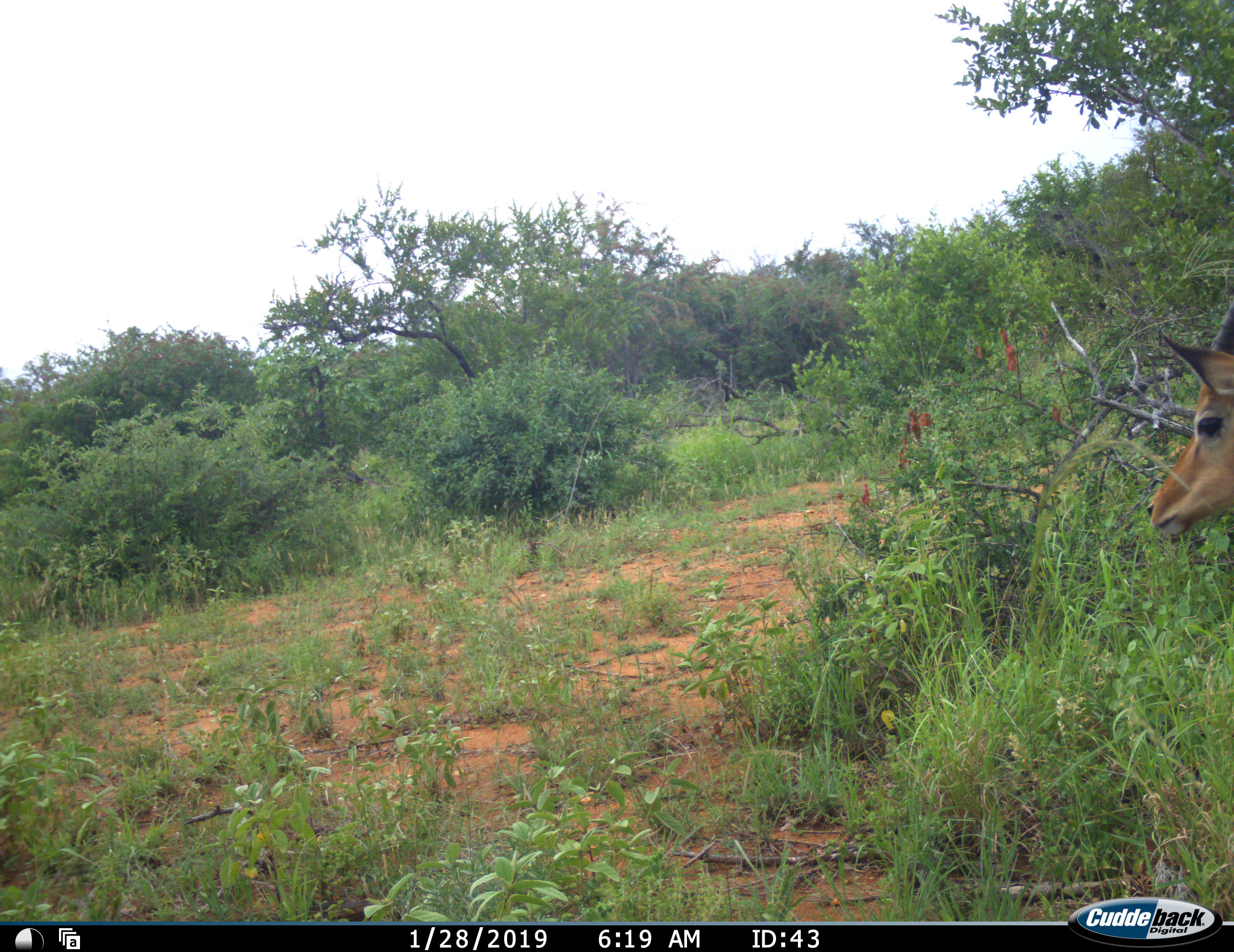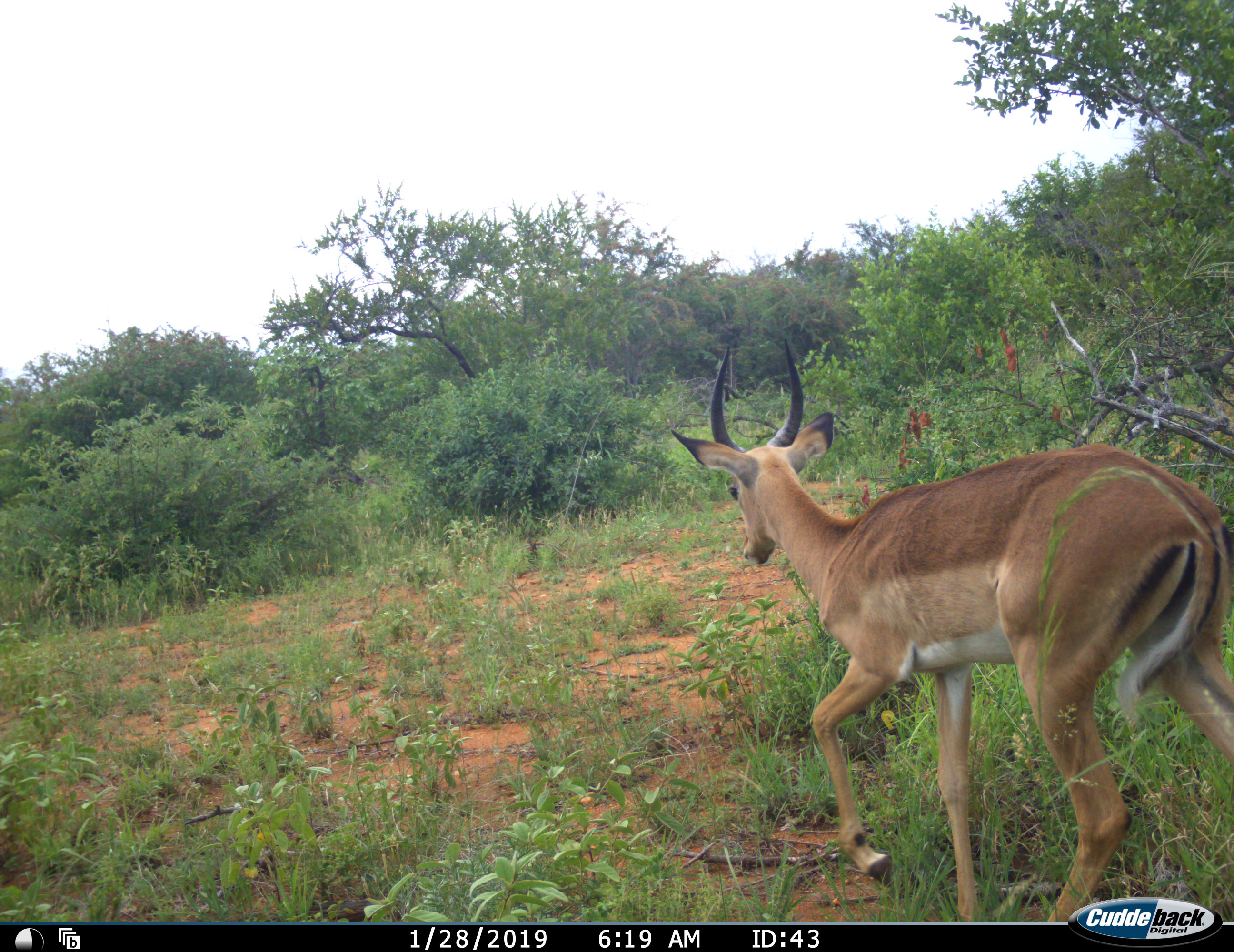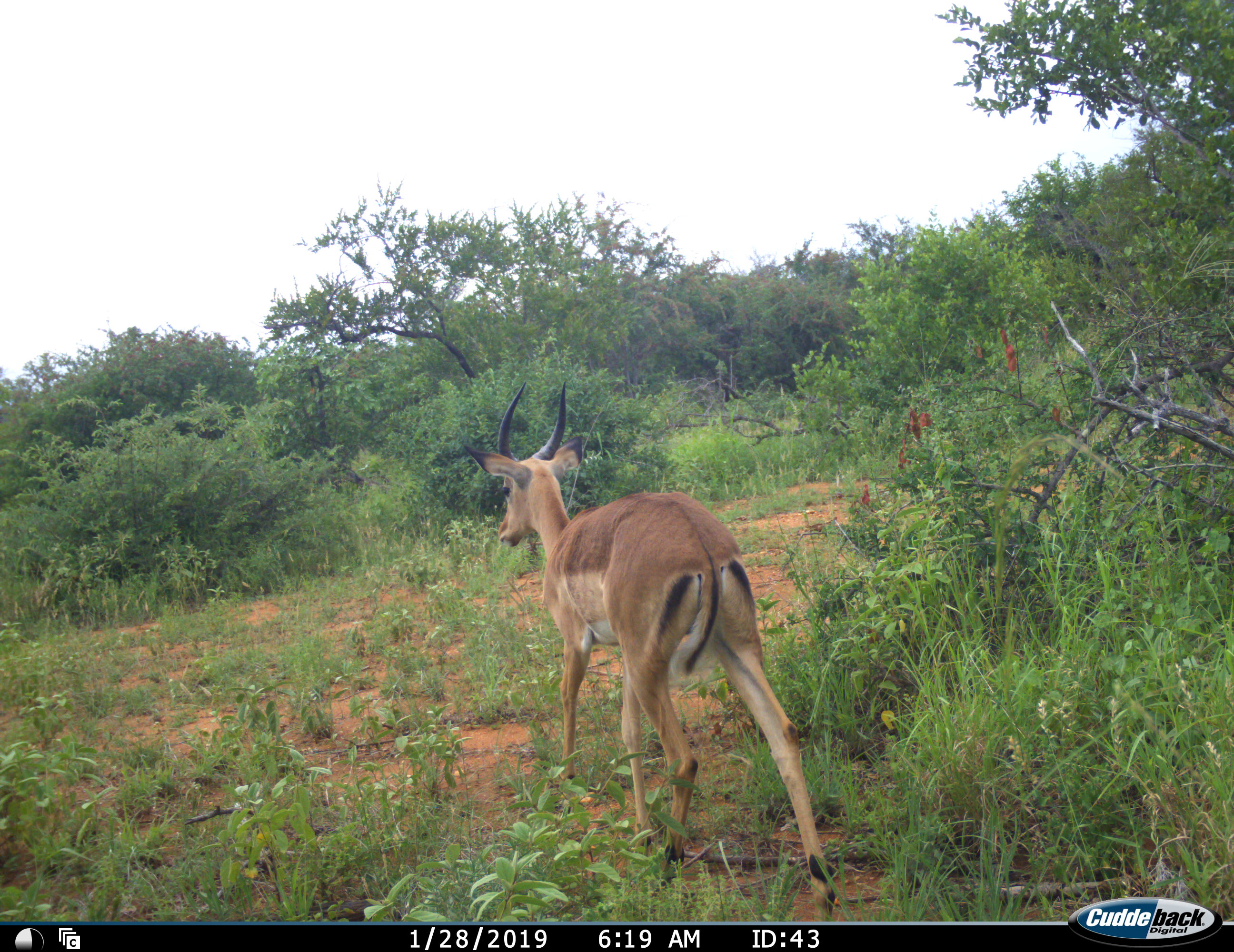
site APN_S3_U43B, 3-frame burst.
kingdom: Animalia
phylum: Chordata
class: Mammalia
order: Artiodactyla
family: Bovidae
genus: Aepyceros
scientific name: Aepyceros melampus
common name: impala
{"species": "impala (Aepyceros melampus)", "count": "1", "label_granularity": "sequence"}